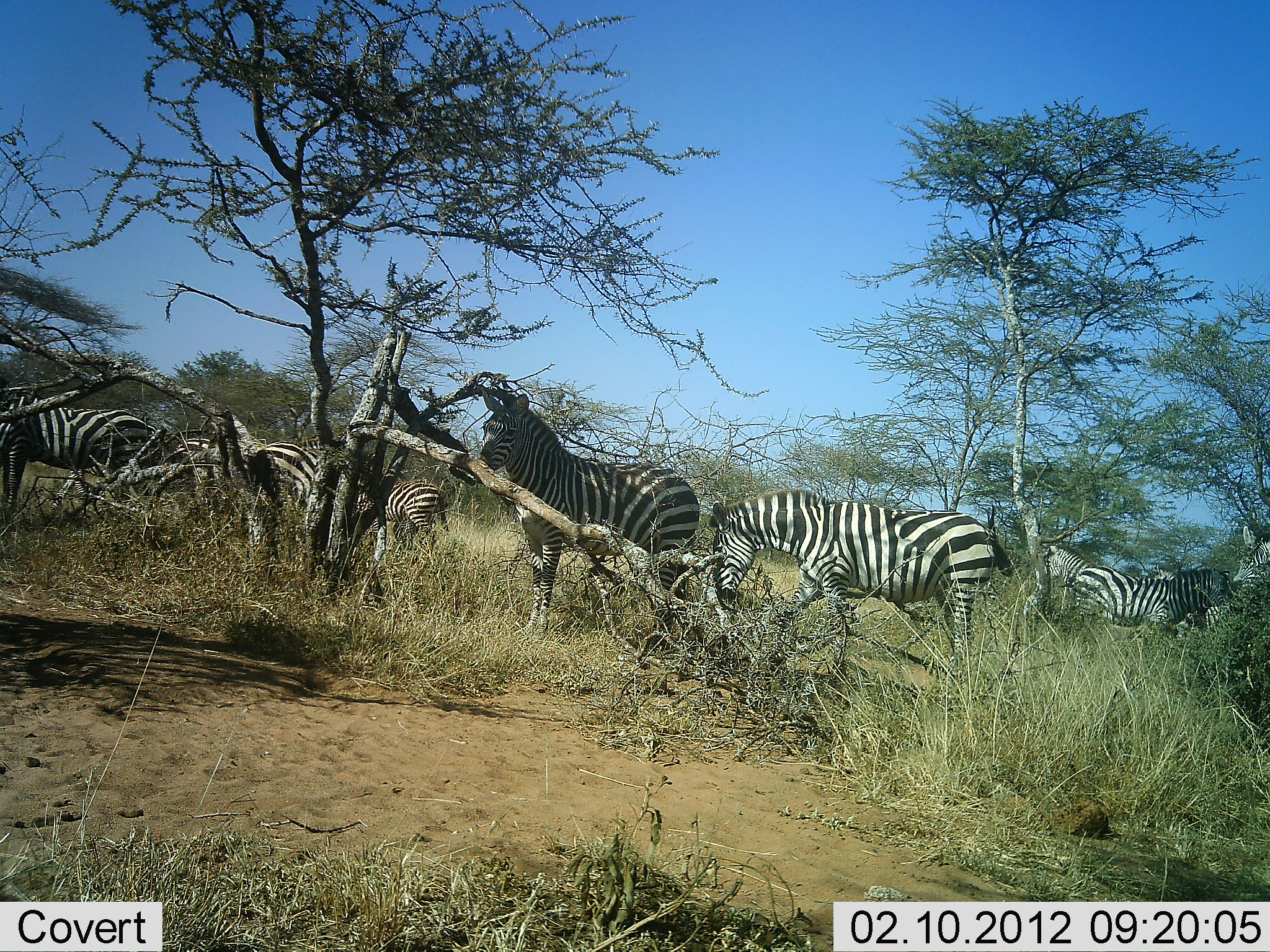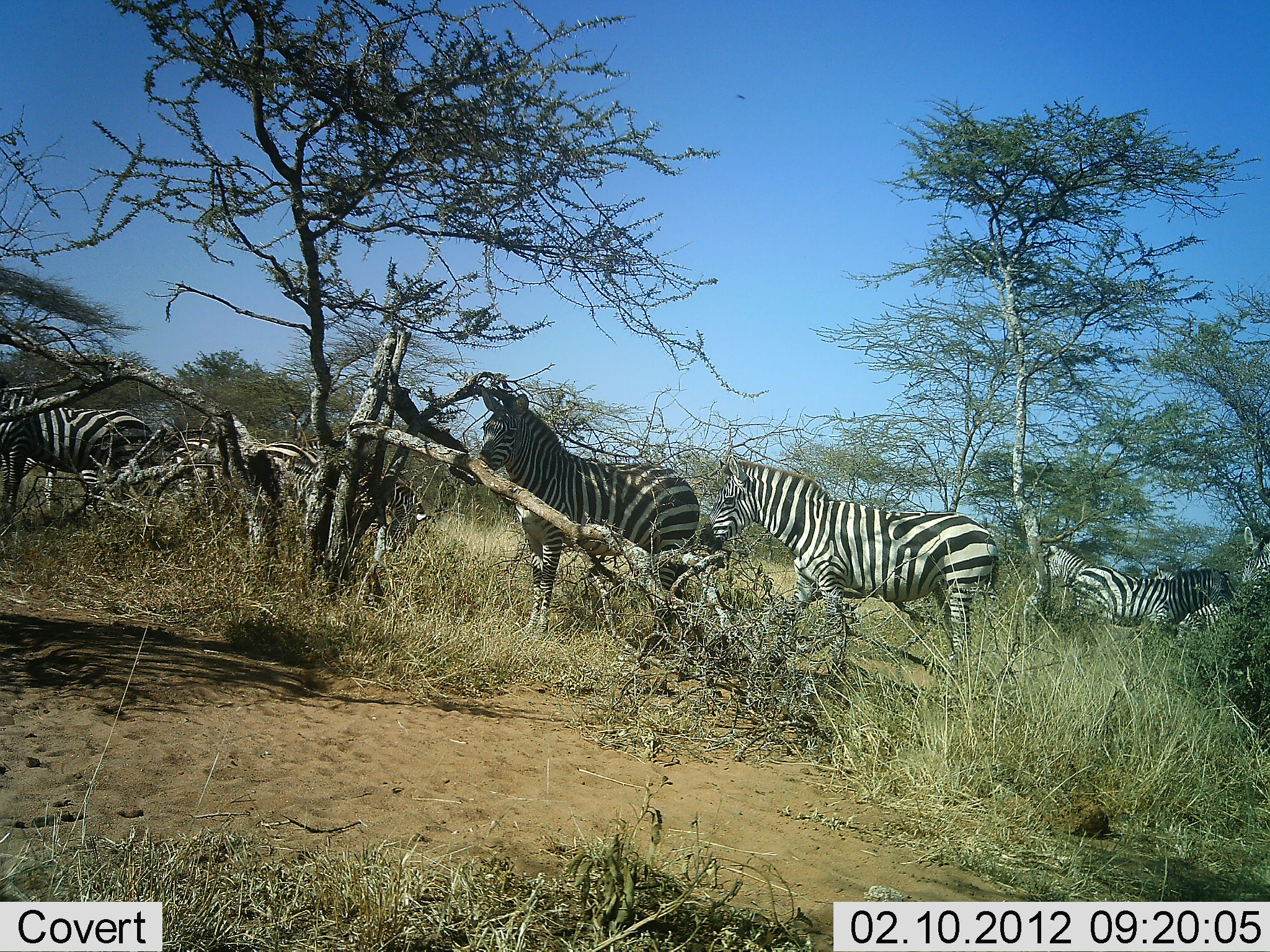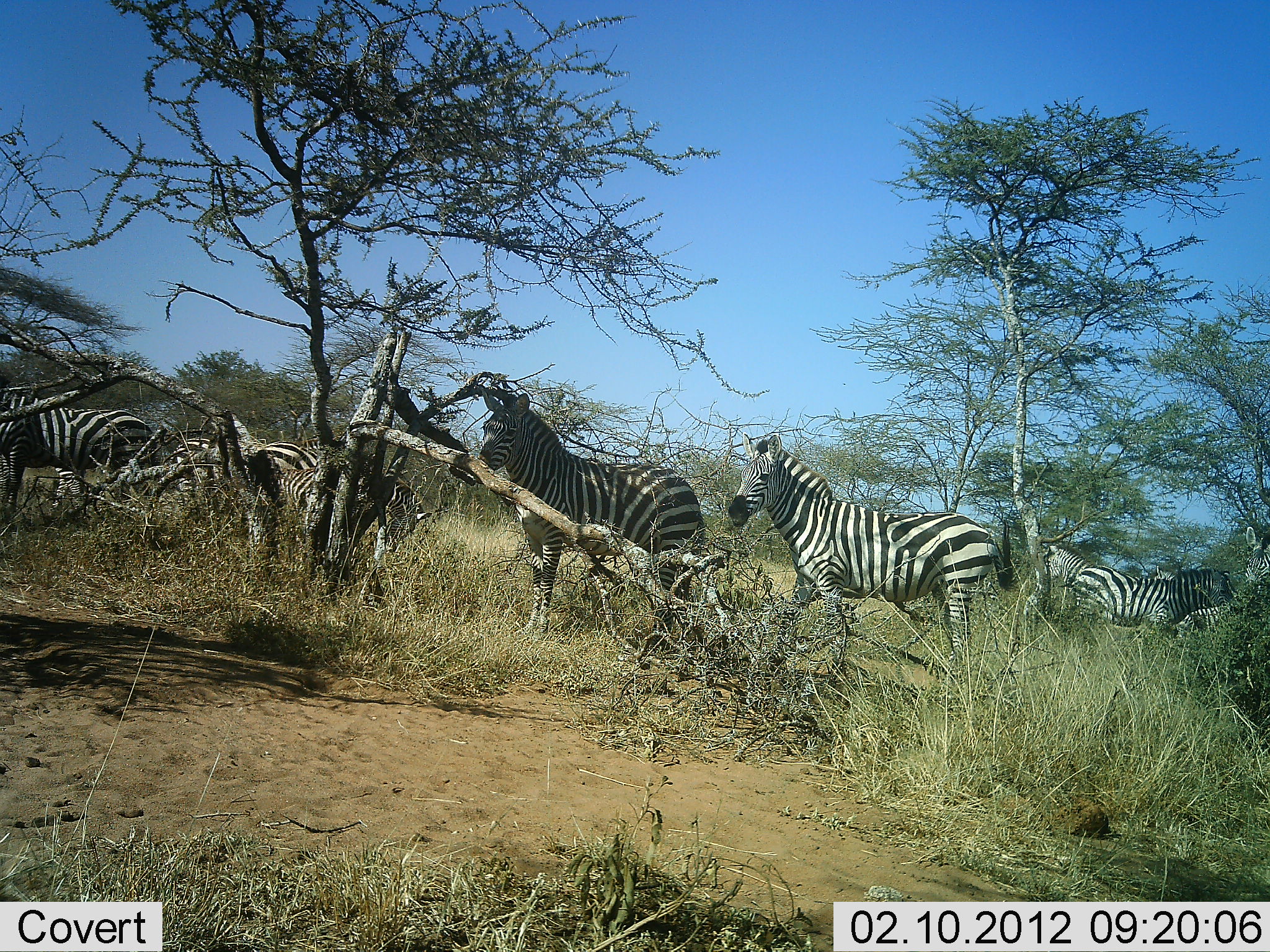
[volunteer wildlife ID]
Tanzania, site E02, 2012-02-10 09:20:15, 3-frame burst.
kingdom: Animalia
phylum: Chordata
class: Mammalia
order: Perissodactyla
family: Equidae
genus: Equus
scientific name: Equus quagga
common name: plains zebra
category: zebra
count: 9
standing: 69%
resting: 15%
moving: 62%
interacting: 0%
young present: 0%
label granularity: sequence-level